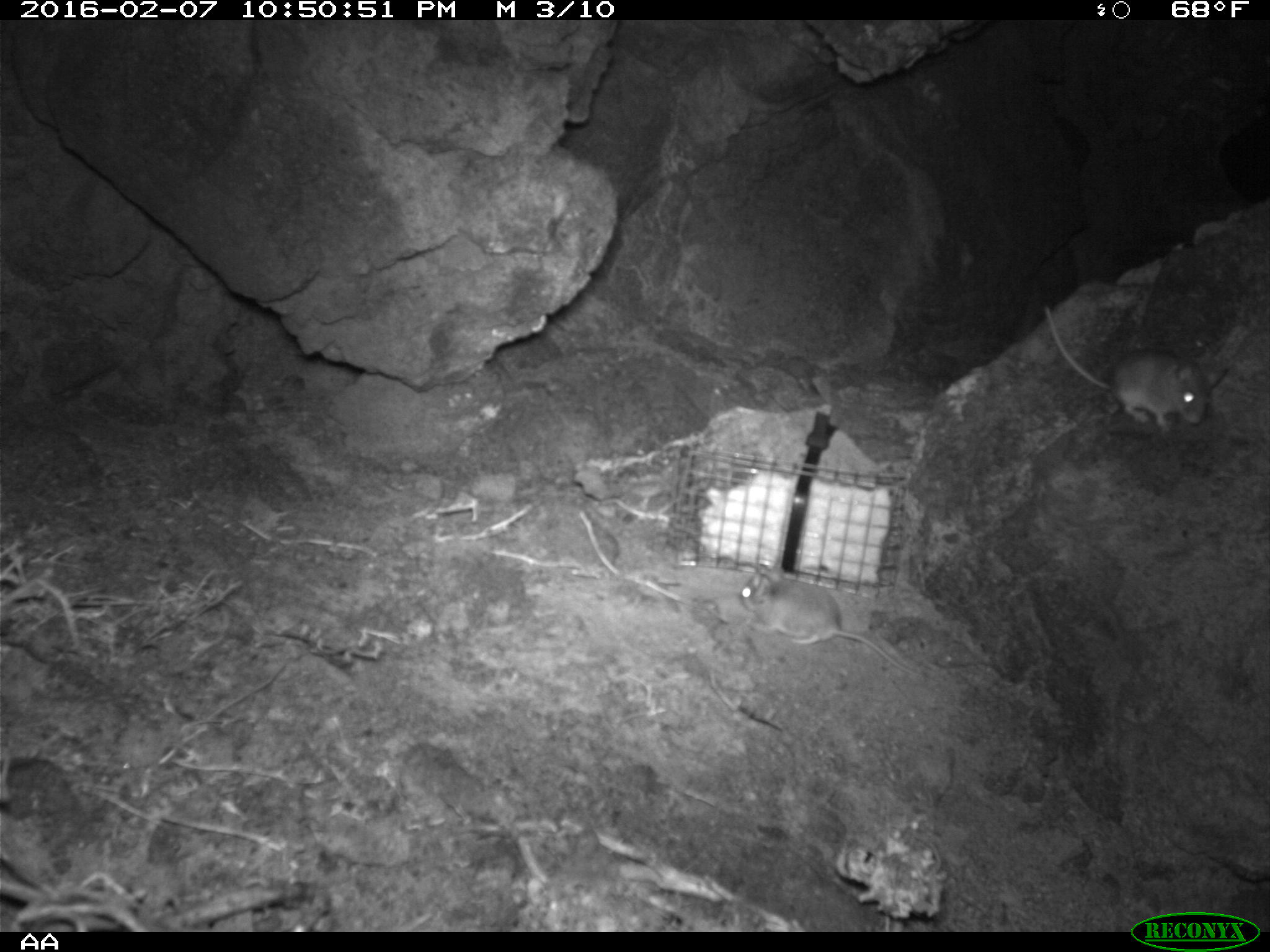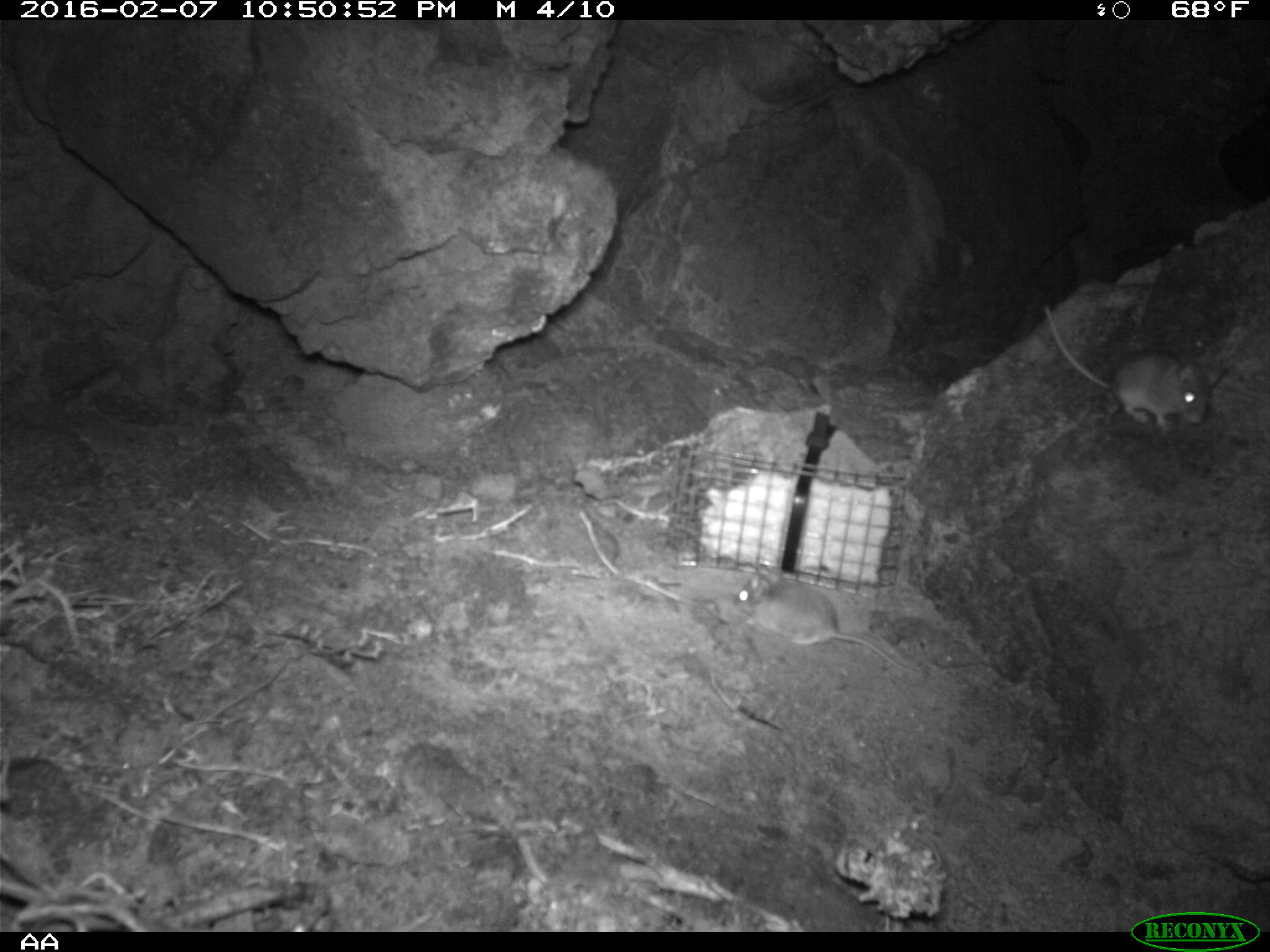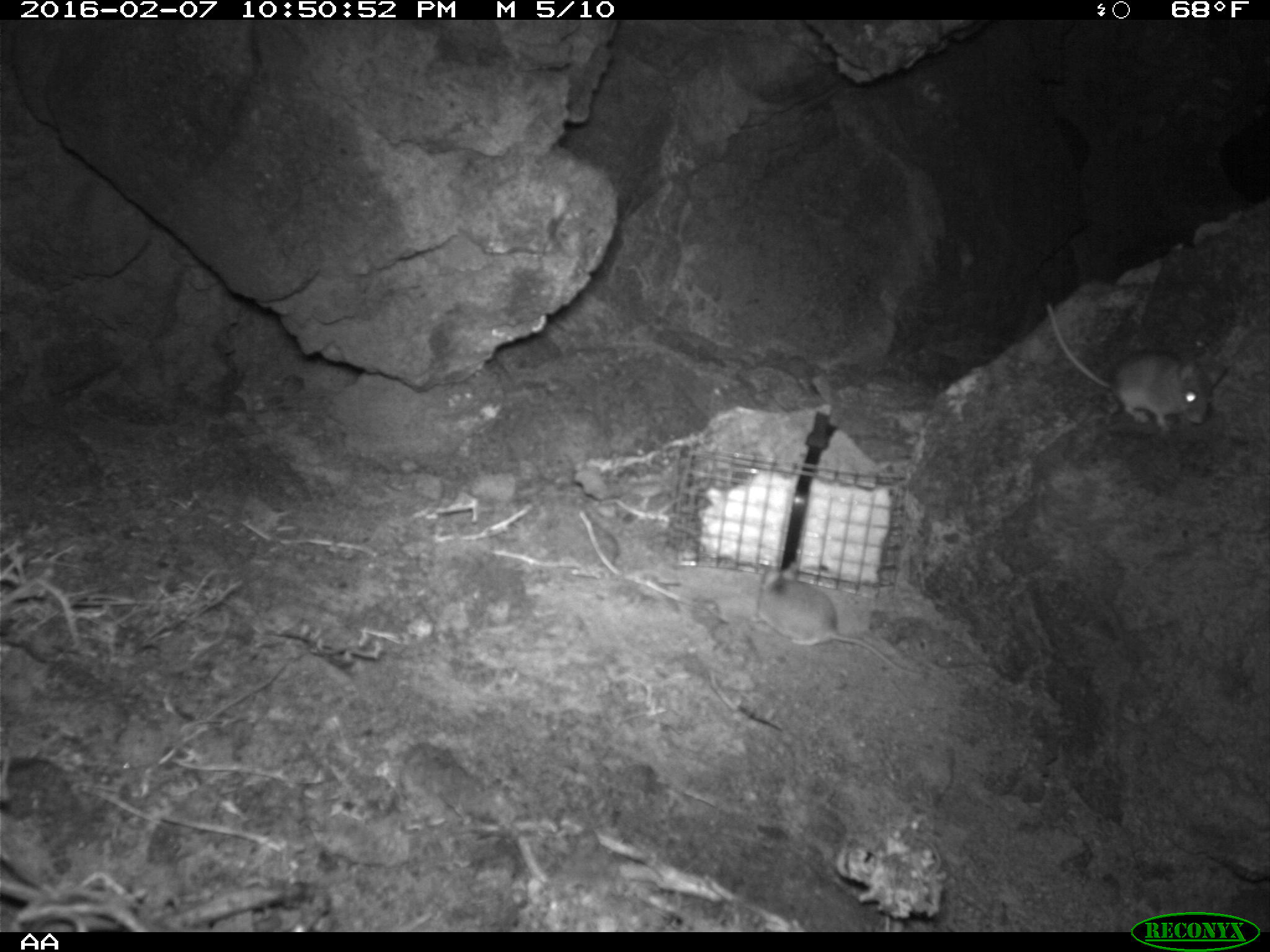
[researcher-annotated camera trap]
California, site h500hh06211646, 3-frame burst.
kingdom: Animalia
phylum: Chordata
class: Mammalia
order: Rodentia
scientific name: Rodentia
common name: rodent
Rodent (Rodentia).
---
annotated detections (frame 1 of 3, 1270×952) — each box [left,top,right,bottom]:
rodent: [1044,306,1230,434]; [740,566,926,679]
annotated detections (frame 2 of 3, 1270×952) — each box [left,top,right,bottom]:
rodent: [1042,302,1227,430]; [730,562,916,672]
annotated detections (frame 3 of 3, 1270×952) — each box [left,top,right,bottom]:
rodent: [1042,301,1214,430]; [755,555,920,677]